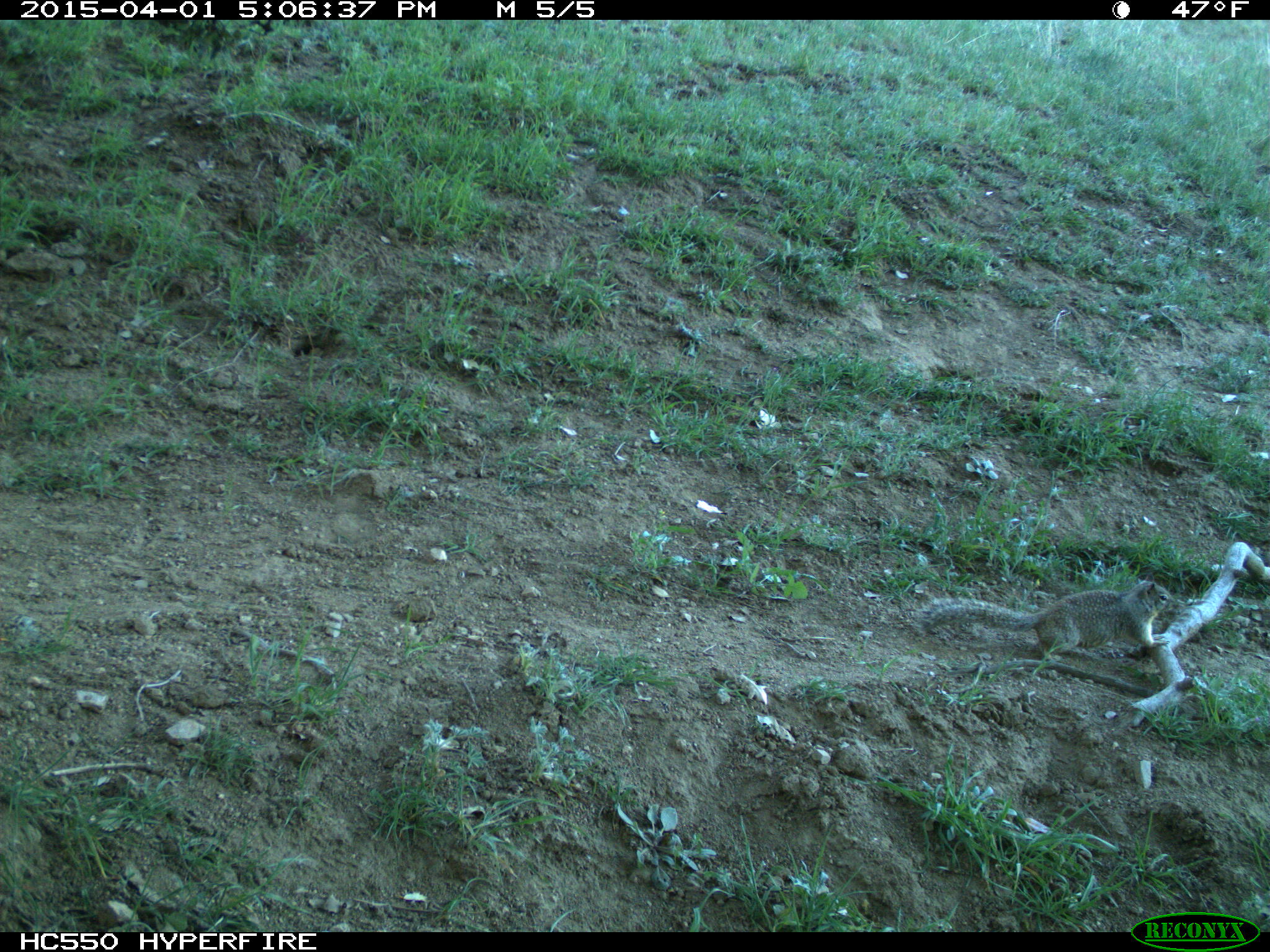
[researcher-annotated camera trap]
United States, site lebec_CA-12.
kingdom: Animalia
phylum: Chordata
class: Mammalia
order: Rodentia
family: Sciuridae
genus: Otospermophilus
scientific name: Otospermophilus beecheyi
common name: california ground squirrel